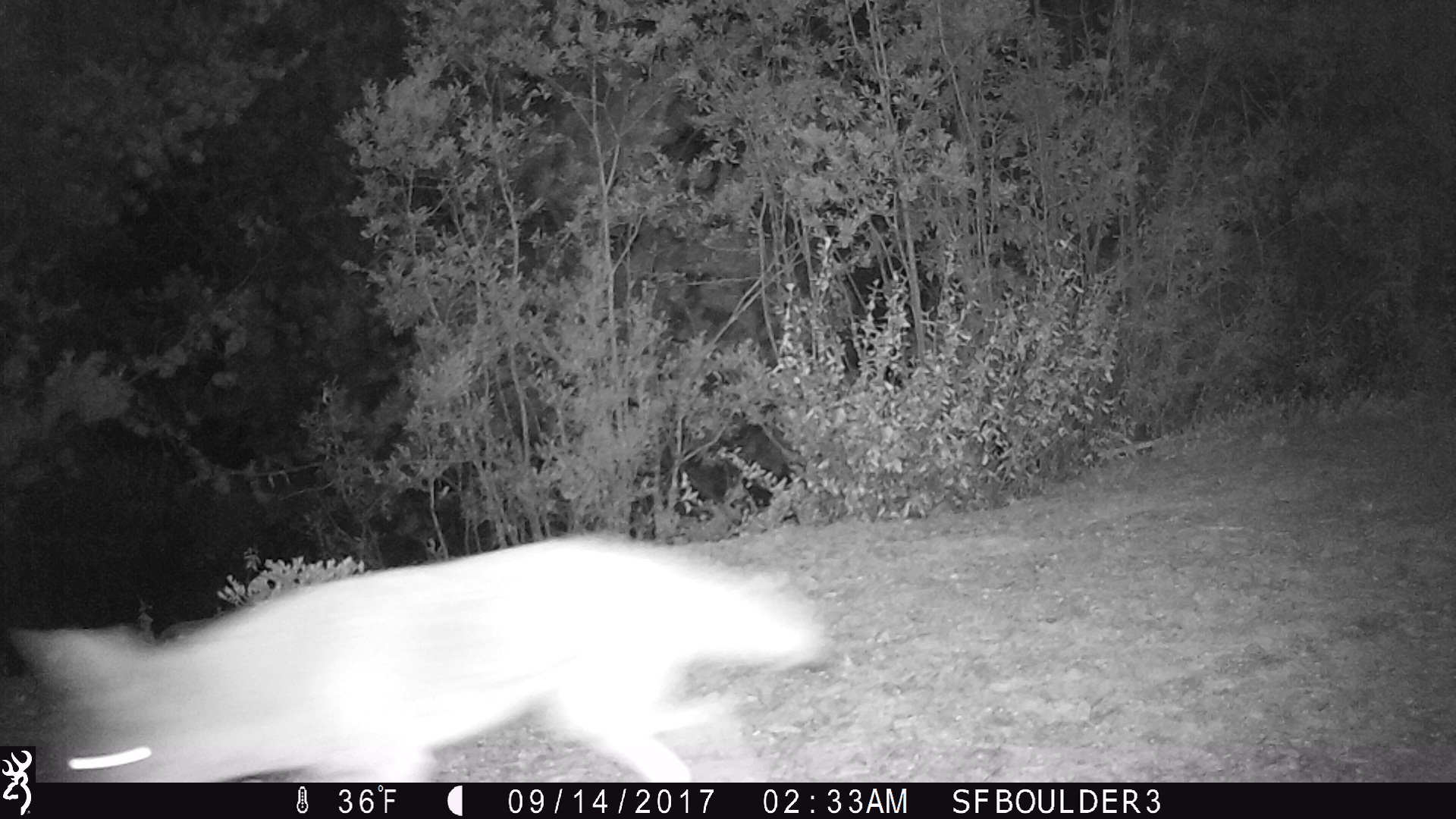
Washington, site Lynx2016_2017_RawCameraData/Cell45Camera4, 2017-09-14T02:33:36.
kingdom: Animalia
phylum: Chordata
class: Mammalia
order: Carnivora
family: Canidae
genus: Canis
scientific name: Canis latrans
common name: coyote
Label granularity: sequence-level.